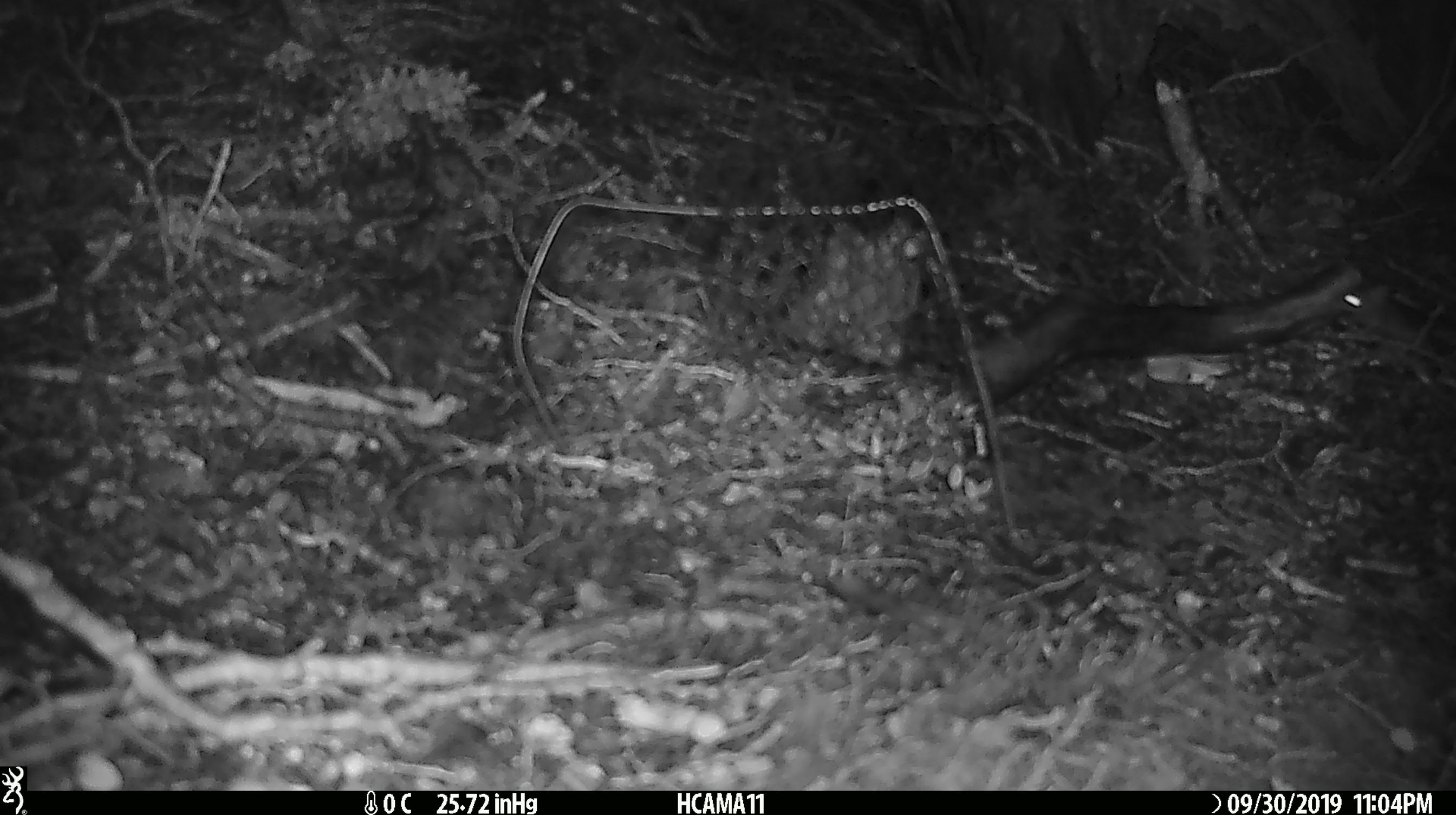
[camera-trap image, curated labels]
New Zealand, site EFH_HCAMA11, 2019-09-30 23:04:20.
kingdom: Animalia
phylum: Chordata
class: Mammalia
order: Rodentia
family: Muridae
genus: Mus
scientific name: Mus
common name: mouse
Mouse (Mus).